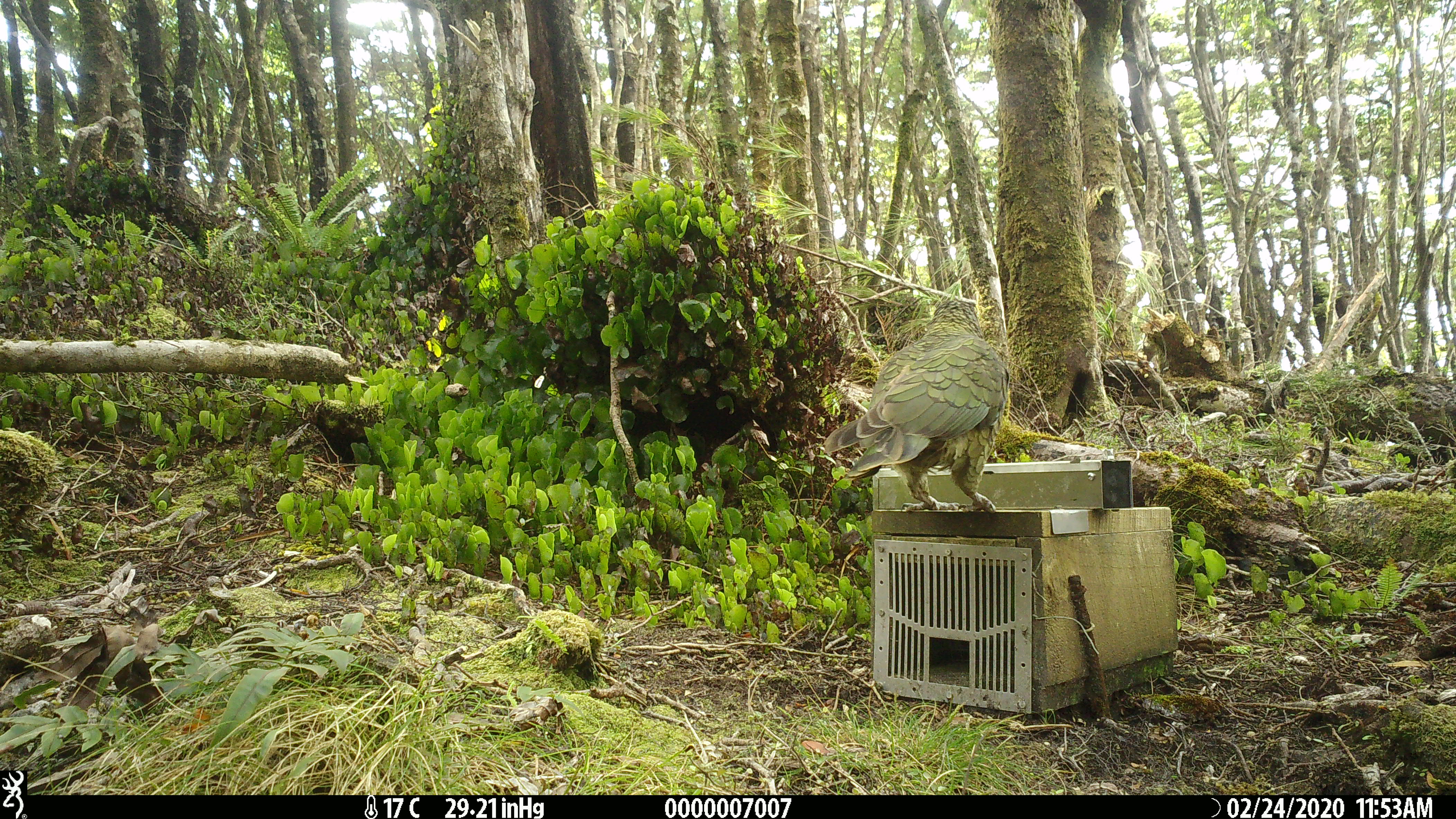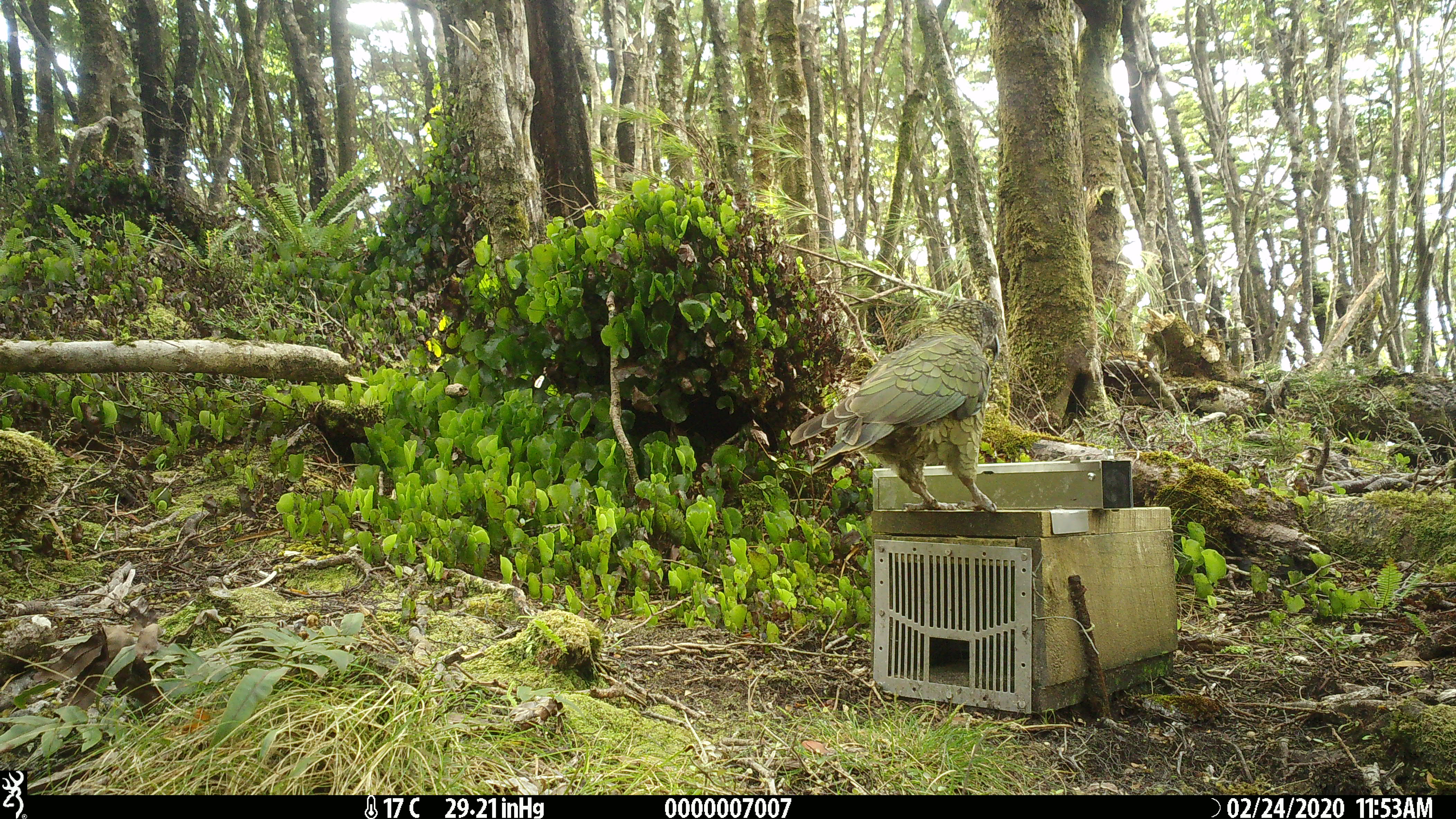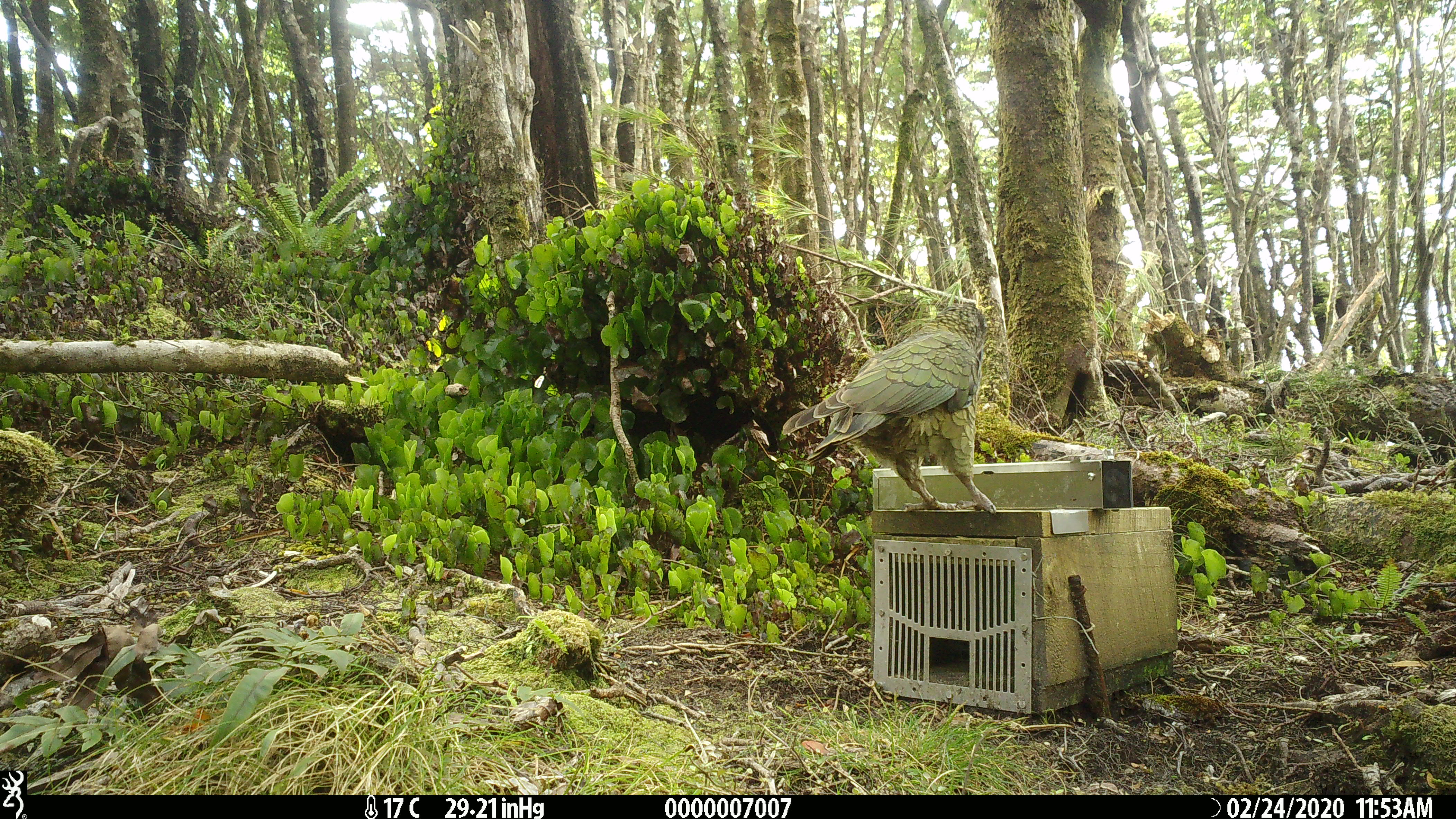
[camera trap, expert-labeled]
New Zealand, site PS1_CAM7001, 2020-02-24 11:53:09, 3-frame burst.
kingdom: Animalia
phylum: Chordata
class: Aves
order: Psittaciformes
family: Strigopidae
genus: Nestor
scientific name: Nestor notabilis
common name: kea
Kea (Nestor notabilis).